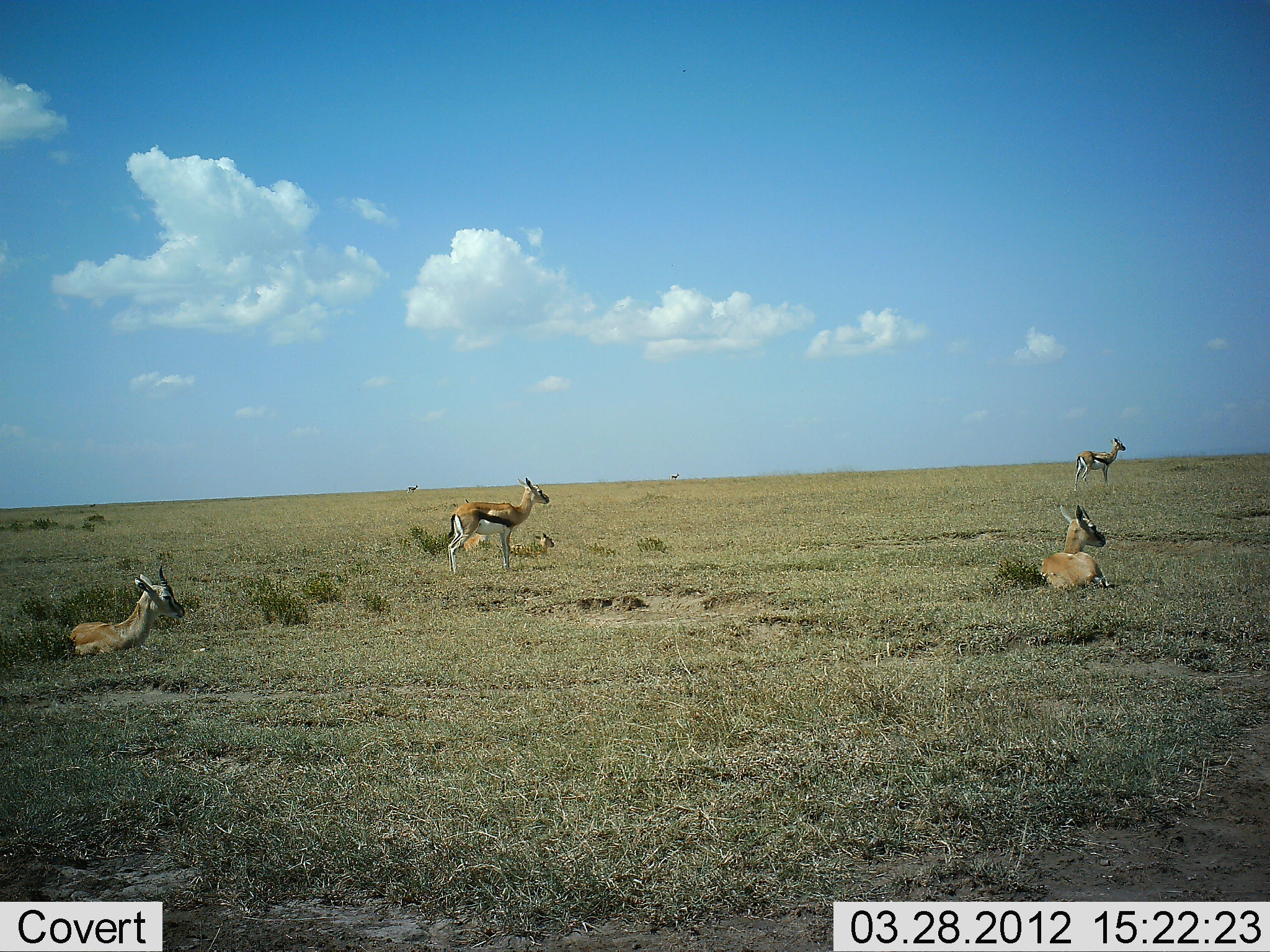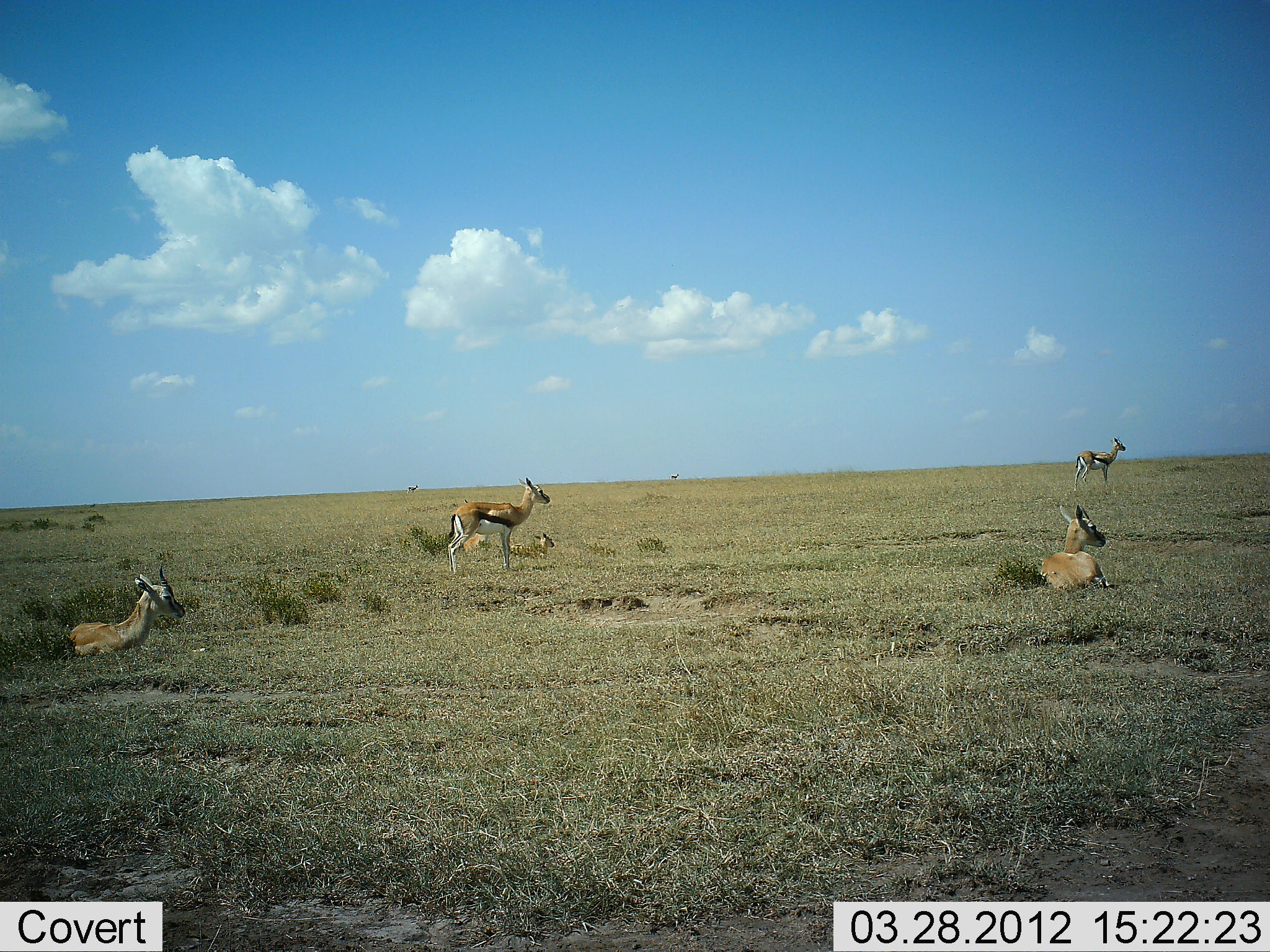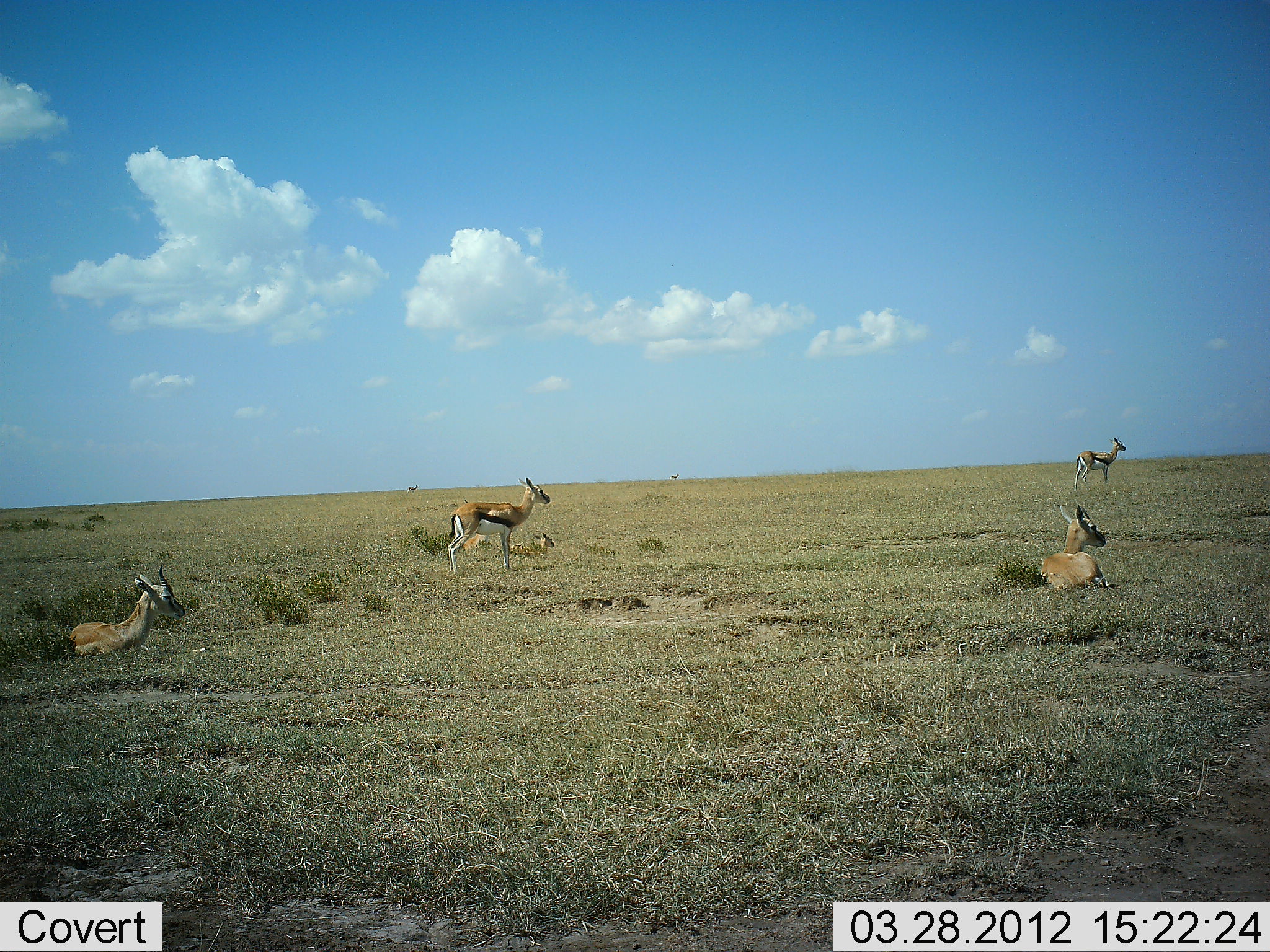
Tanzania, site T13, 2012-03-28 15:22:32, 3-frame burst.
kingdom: Animalia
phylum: Chordata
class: Mammalia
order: Artiodactyla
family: Bovidae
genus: Eudorcas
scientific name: Eudorcas thomsonii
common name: thomson's gazelle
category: gazellethomsons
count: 6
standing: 81%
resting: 96%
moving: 0%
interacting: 0%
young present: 37%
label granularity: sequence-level